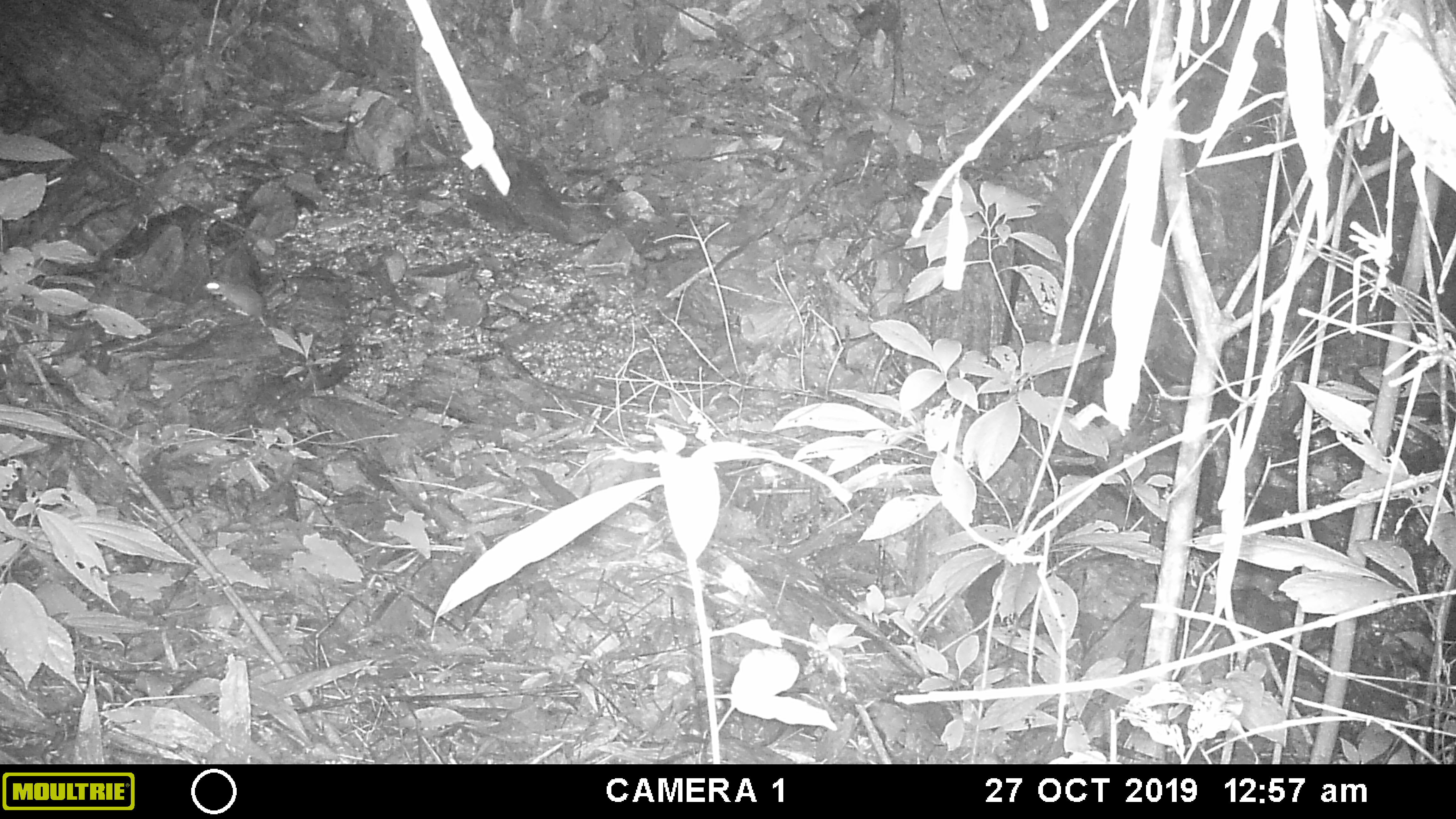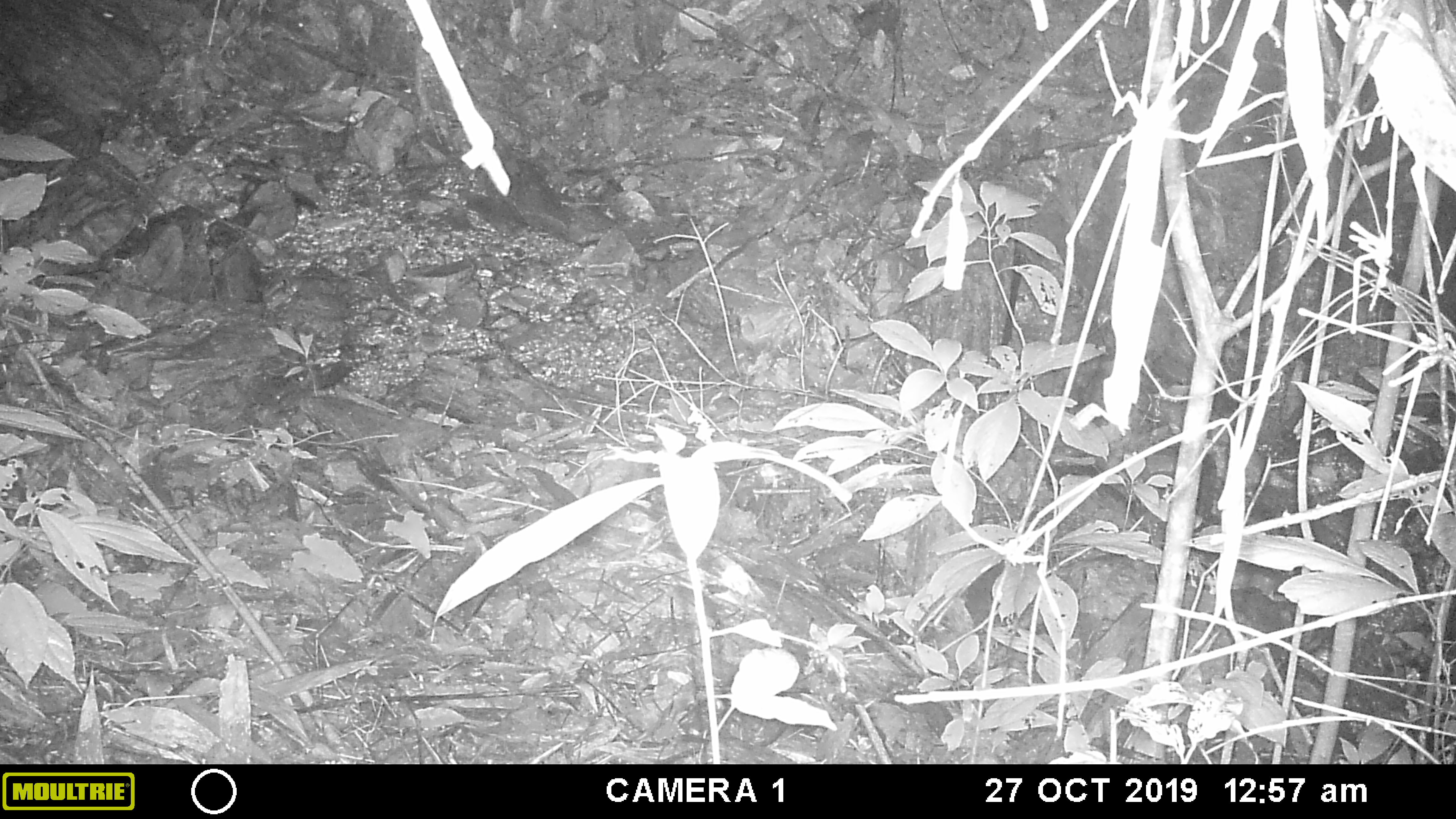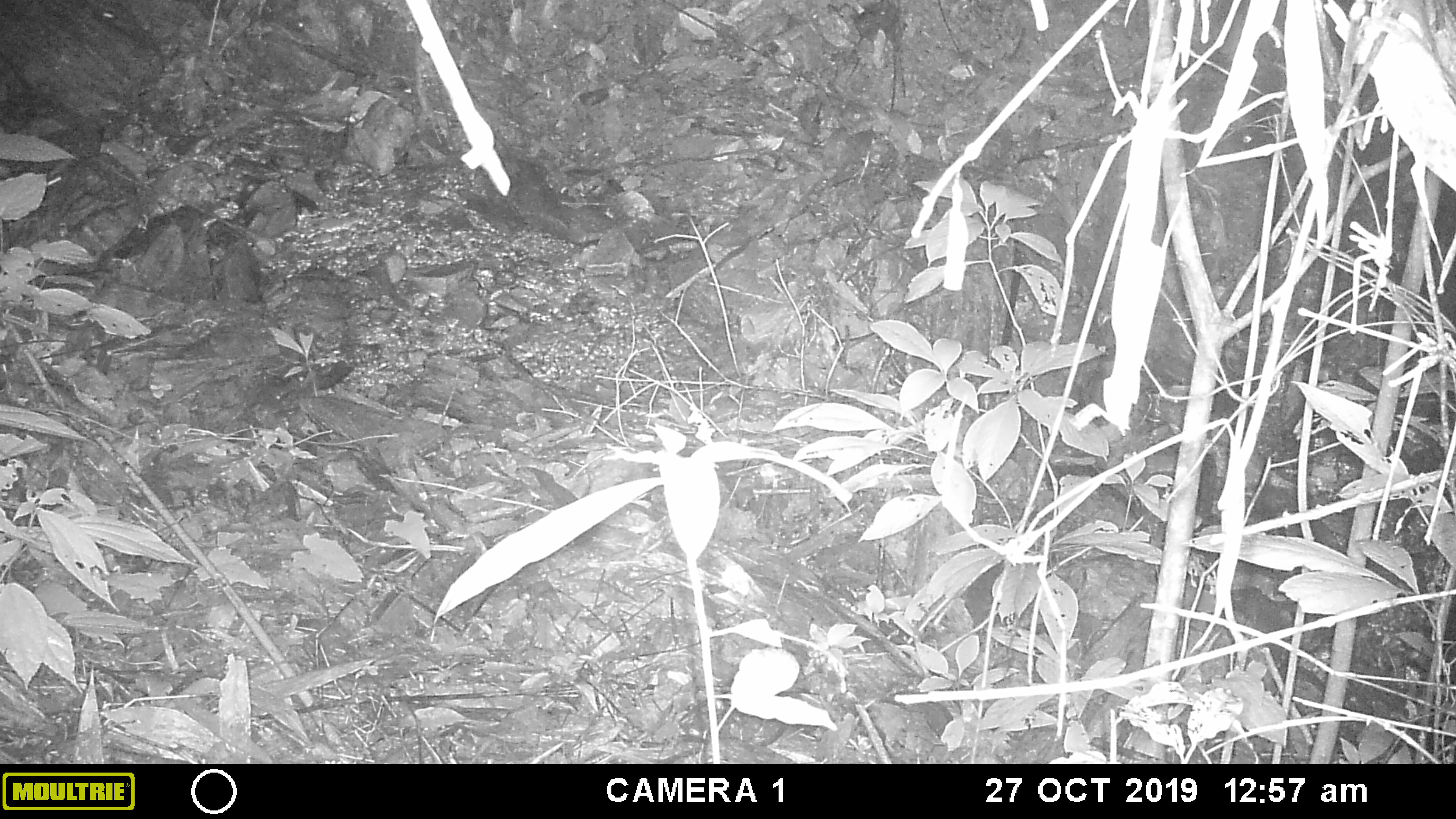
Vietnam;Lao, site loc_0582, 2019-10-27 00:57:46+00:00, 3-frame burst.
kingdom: Animalia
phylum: Chordata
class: Mammalia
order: Rodentia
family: Muridae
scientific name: Muridae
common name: old-world mice and rats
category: unidentified murid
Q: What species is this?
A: Unidentified murid (old-world mice and rats) (Muridae).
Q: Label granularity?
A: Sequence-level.